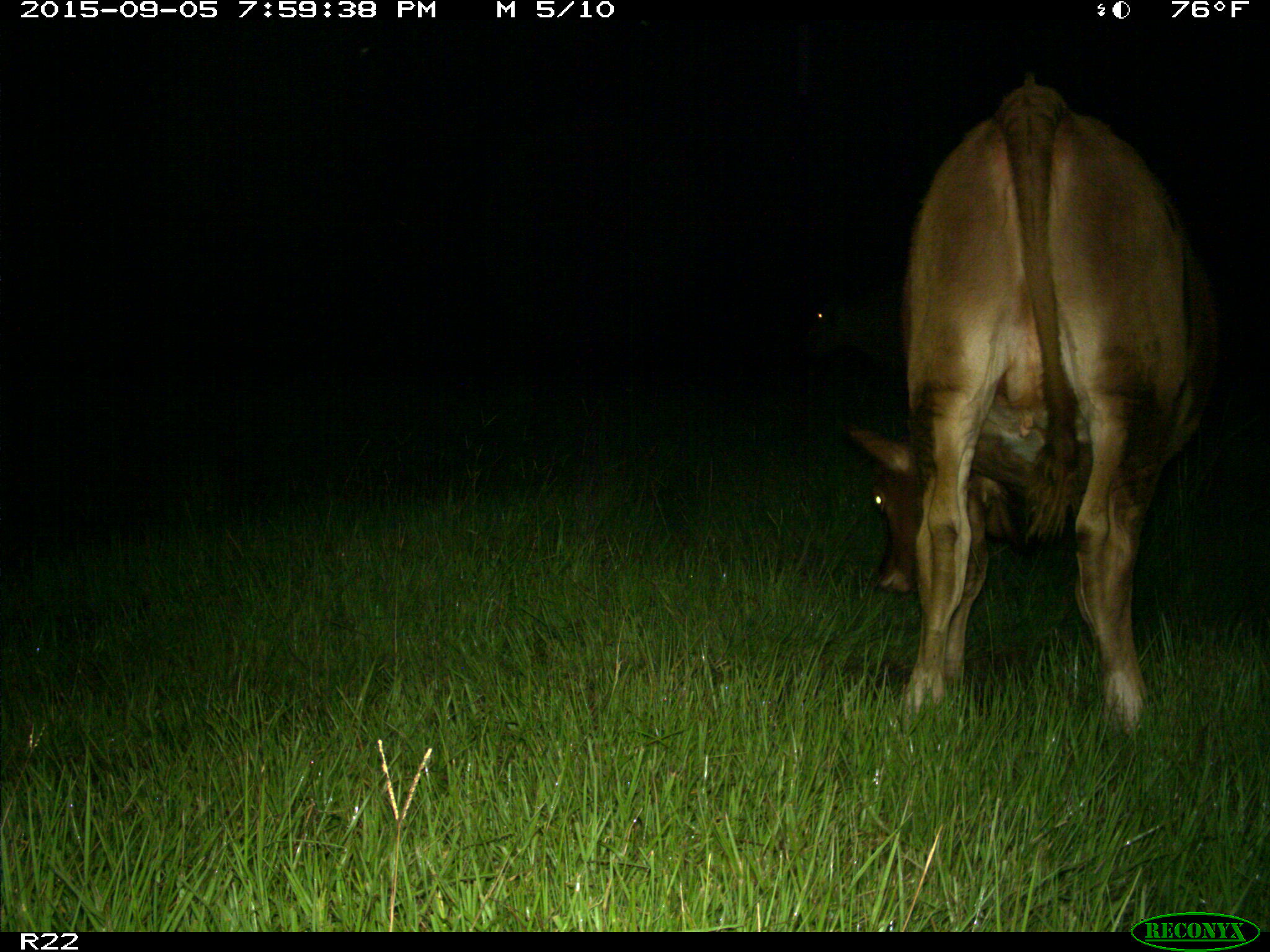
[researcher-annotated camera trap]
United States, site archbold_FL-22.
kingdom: Animalia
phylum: Chordata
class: Mammalia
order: Artiodactyla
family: Bovidae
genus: Bos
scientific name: Bos taurus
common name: domestic cow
Bos taurus (domestic cow).